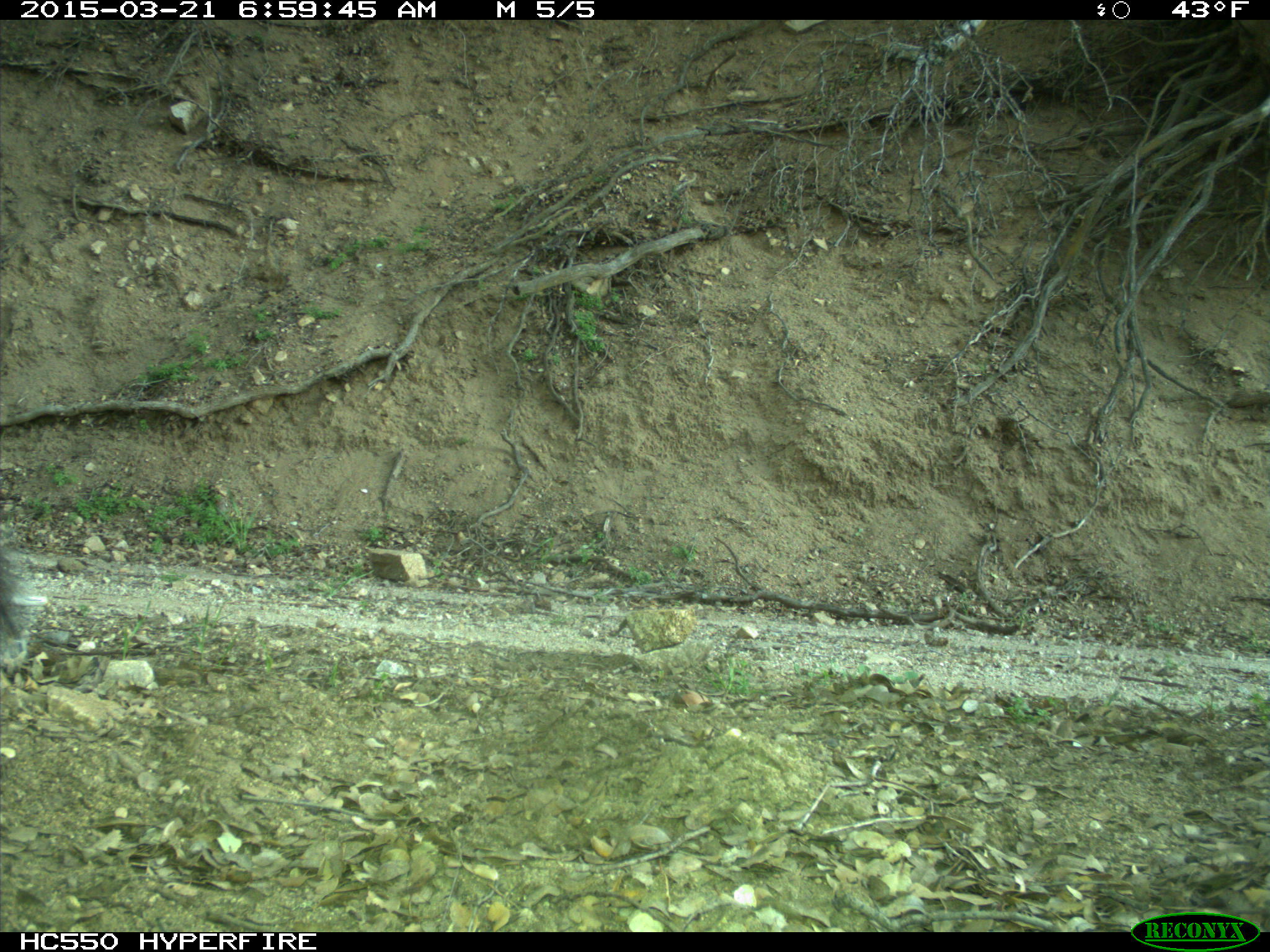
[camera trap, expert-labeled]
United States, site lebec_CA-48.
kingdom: Animalia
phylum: Chordata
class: Mammalia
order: Rodentia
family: Sciuridae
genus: Sciurus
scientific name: Sciurus carolinensis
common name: eastern gray squirrel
Sciurus carolinensis (eastern gray squirrel).